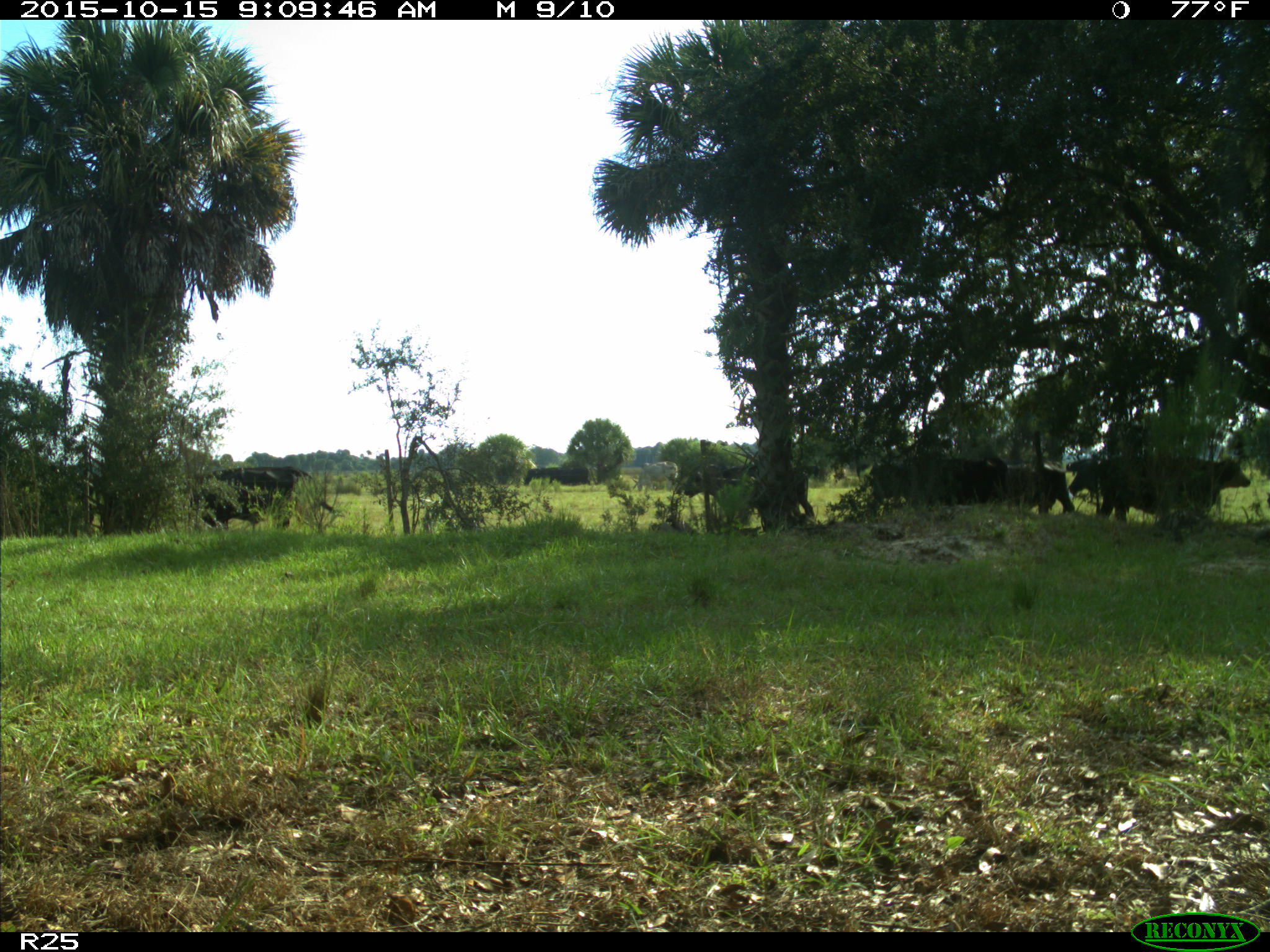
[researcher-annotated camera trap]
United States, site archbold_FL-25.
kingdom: Animalia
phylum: Chordata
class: Mammalia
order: Artiodactyla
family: Bovidae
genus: Bos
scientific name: Bos taurus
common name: domestic cow